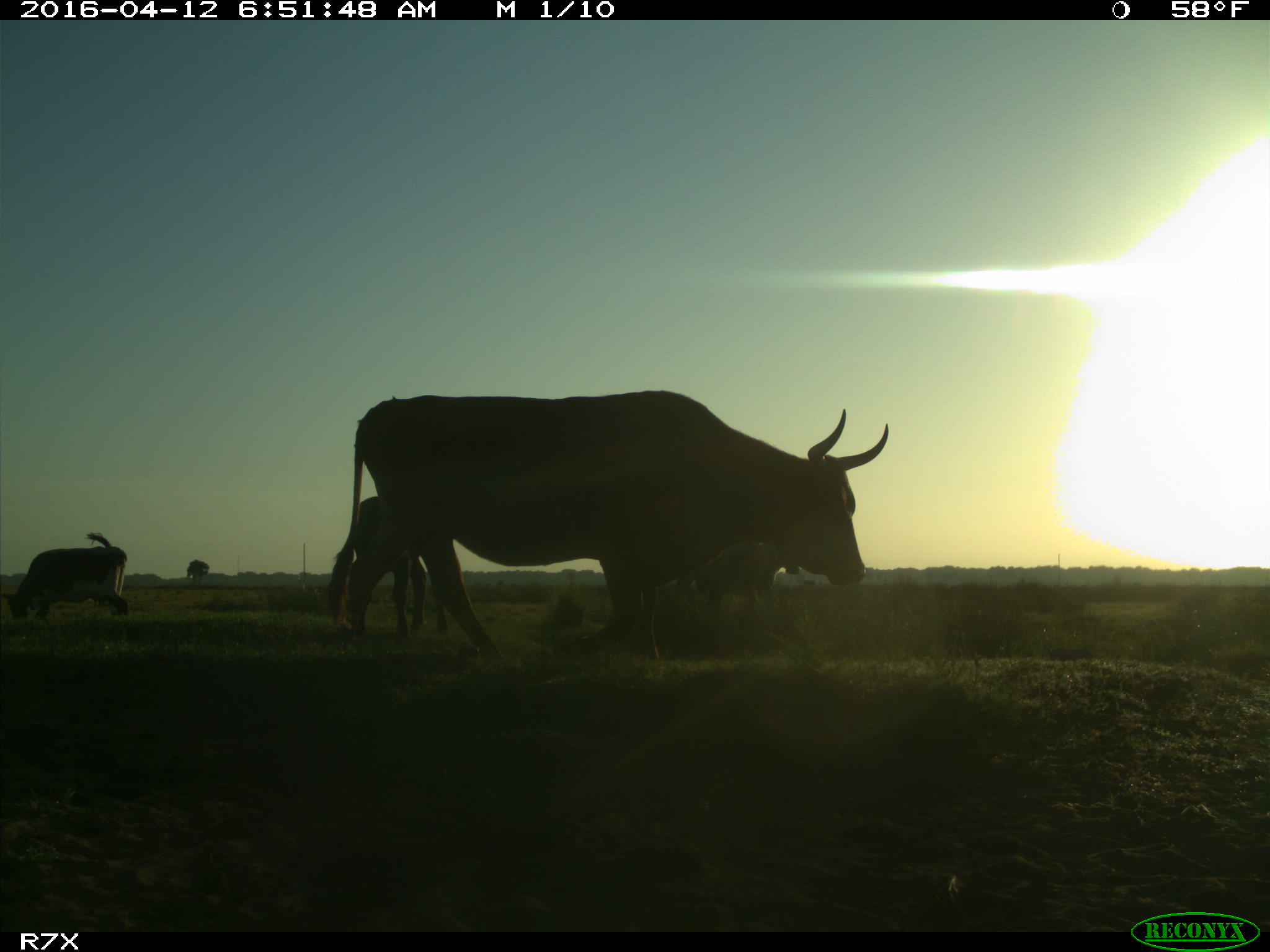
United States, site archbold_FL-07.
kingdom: Animalia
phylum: Chordata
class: Mammalia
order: Artiodactyla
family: Bovidae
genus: Bos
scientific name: Bos taurus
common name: domestic cow